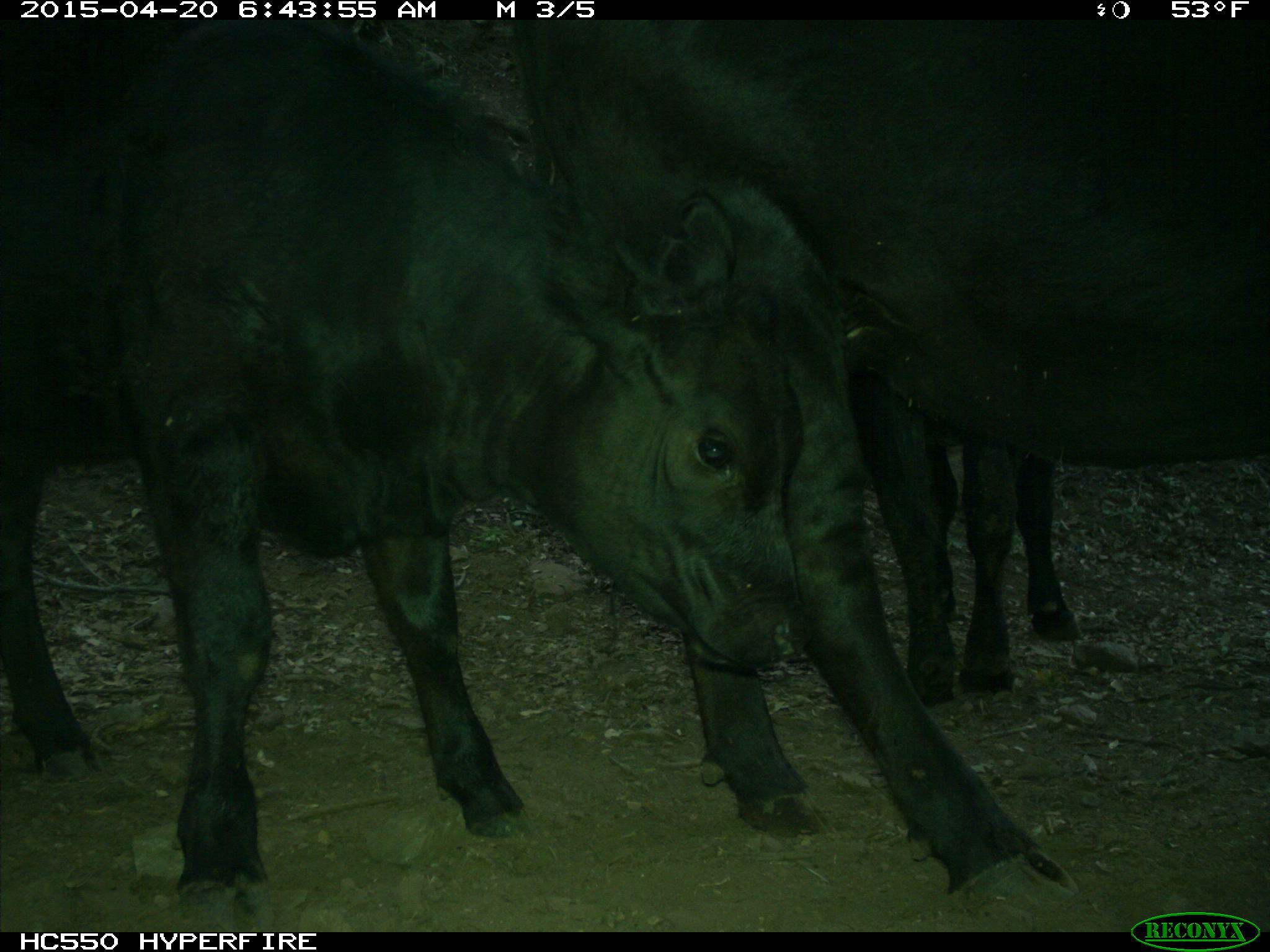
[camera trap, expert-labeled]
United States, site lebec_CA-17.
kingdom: Animalia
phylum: Chordata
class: Mammalia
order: Artiodactyla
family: Bovidae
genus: Bos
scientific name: Bos taurus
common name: domestic cow